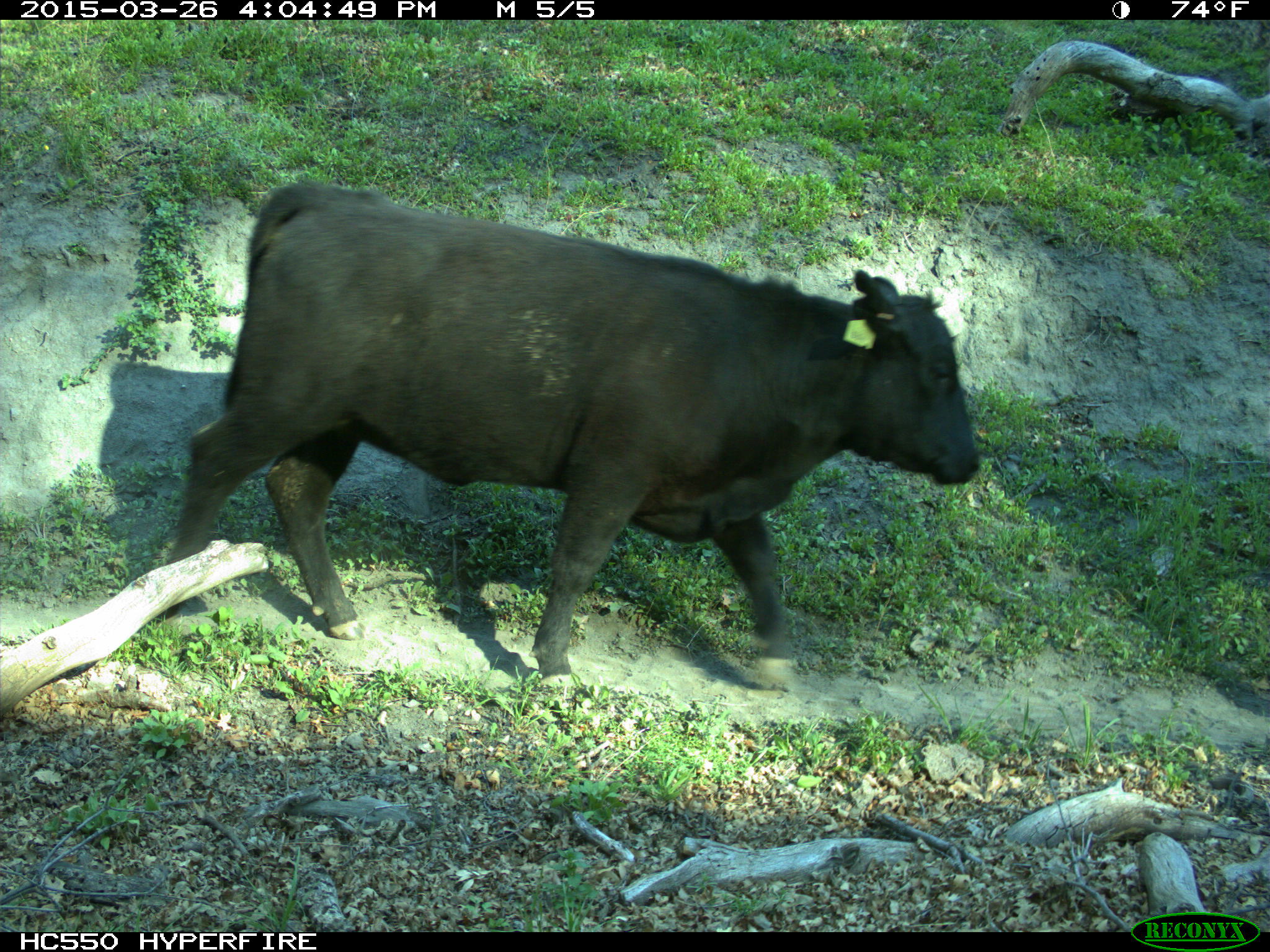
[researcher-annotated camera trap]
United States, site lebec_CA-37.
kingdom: Animalia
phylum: Chordata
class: Mammalia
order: Artiodactyla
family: Bovidae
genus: Bos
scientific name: Bos taurus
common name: domestic cow